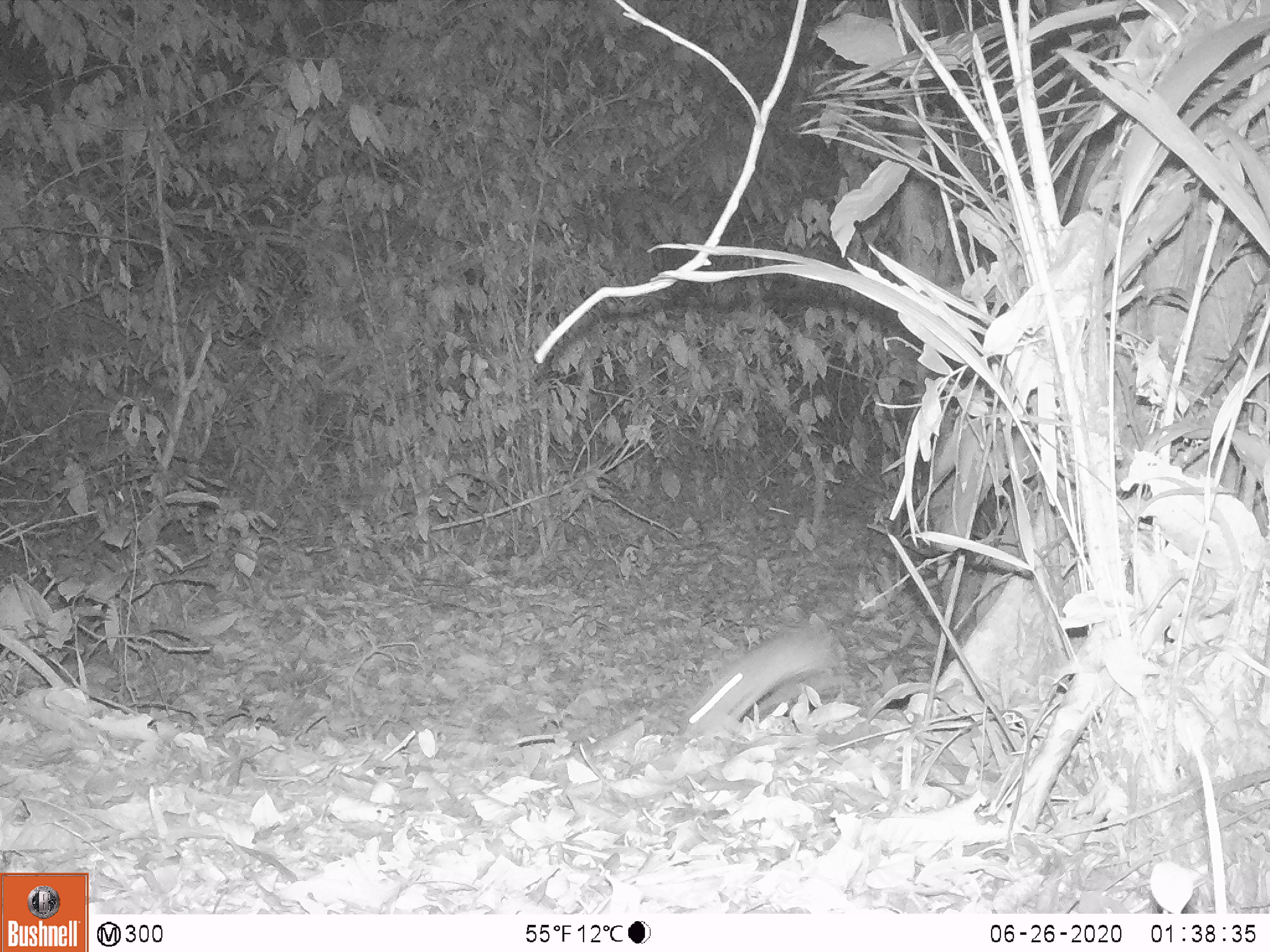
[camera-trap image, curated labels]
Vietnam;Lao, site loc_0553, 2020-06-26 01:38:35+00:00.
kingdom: Animalia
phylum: Chordata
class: Mammalia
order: Rodentia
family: Muridae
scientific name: Muridae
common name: old-world mice and rats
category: unidentified murid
Unidentified murid (old-world mice and rats) (Muridae). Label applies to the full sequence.